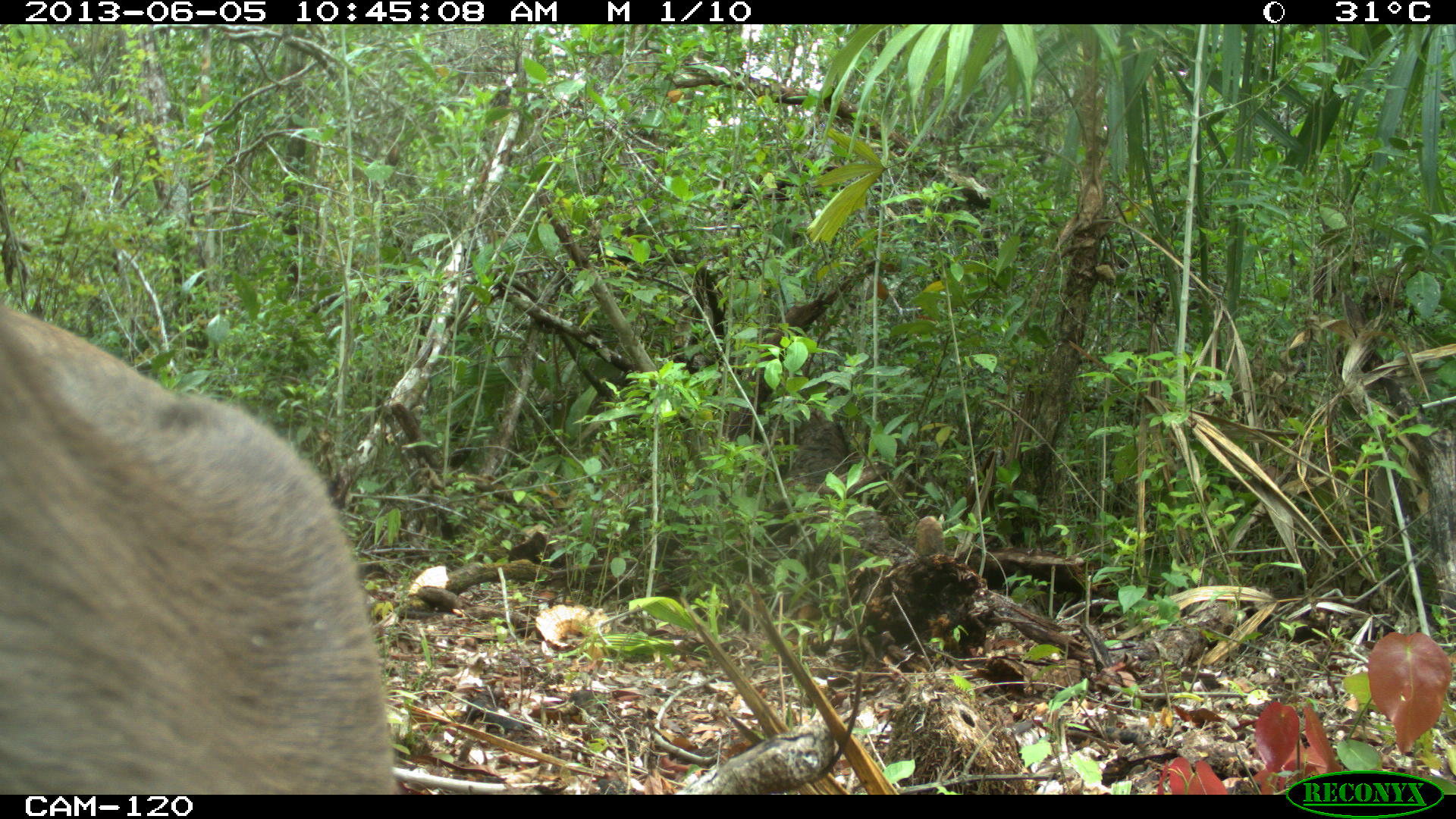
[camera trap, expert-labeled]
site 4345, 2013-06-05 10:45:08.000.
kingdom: Animalia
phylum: Chordata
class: Mammalia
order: Artiodactyla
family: Cervidae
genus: Odocoileus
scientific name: Odocoileus pandora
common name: yucatán brown brocket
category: mazama pandora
Mazama pandora (yucatán brown brocket) (Odocoileus pandora), count 1, sex female.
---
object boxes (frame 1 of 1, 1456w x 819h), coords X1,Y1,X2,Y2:
mazama pandora: 0,296,399,793